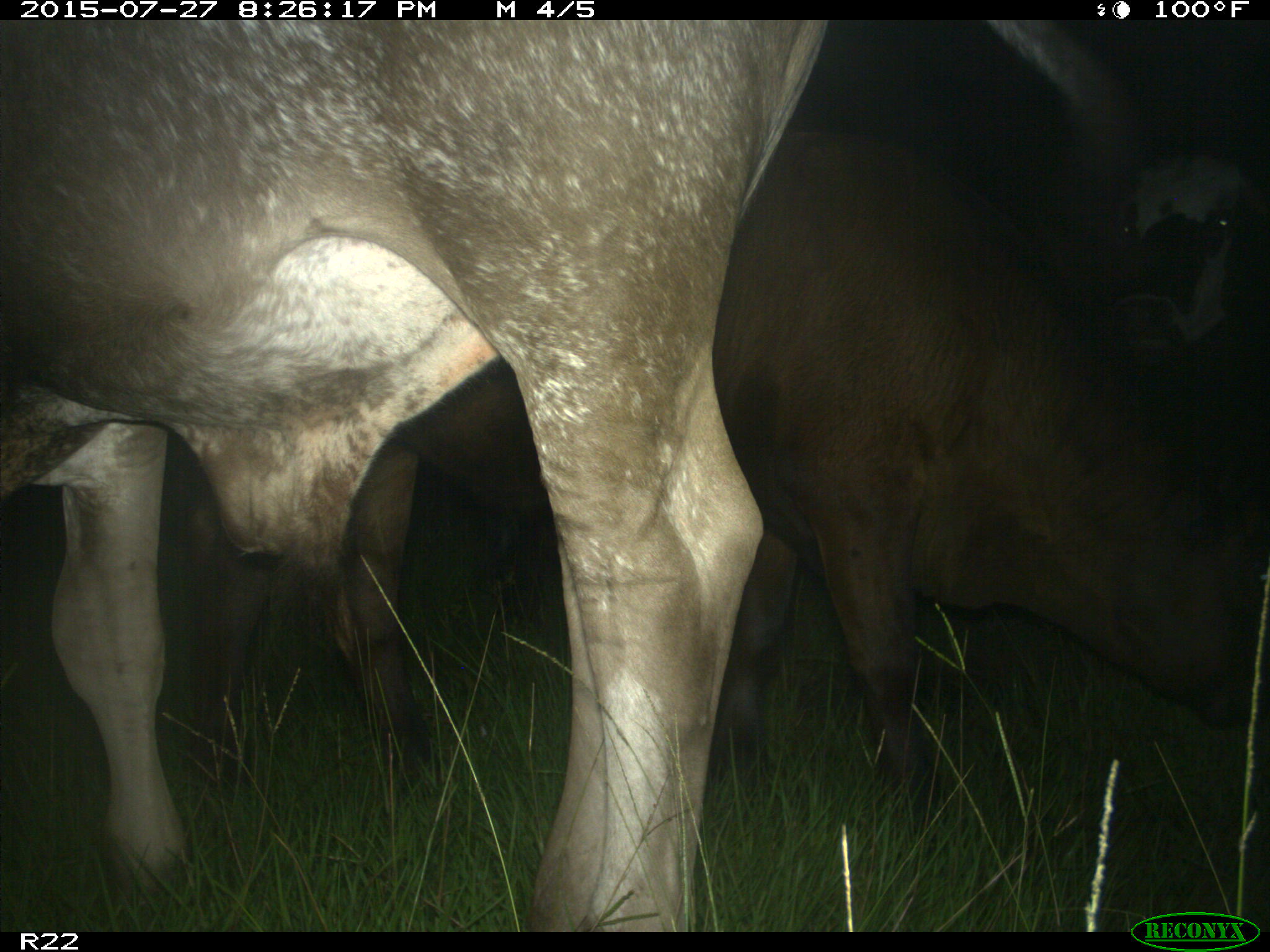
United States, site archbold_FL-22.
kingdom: Animalia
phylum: Chordata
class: Mammalia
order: Artiodactyla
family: Bovidae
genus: Bos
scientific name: Bos taurus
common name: domestic cow